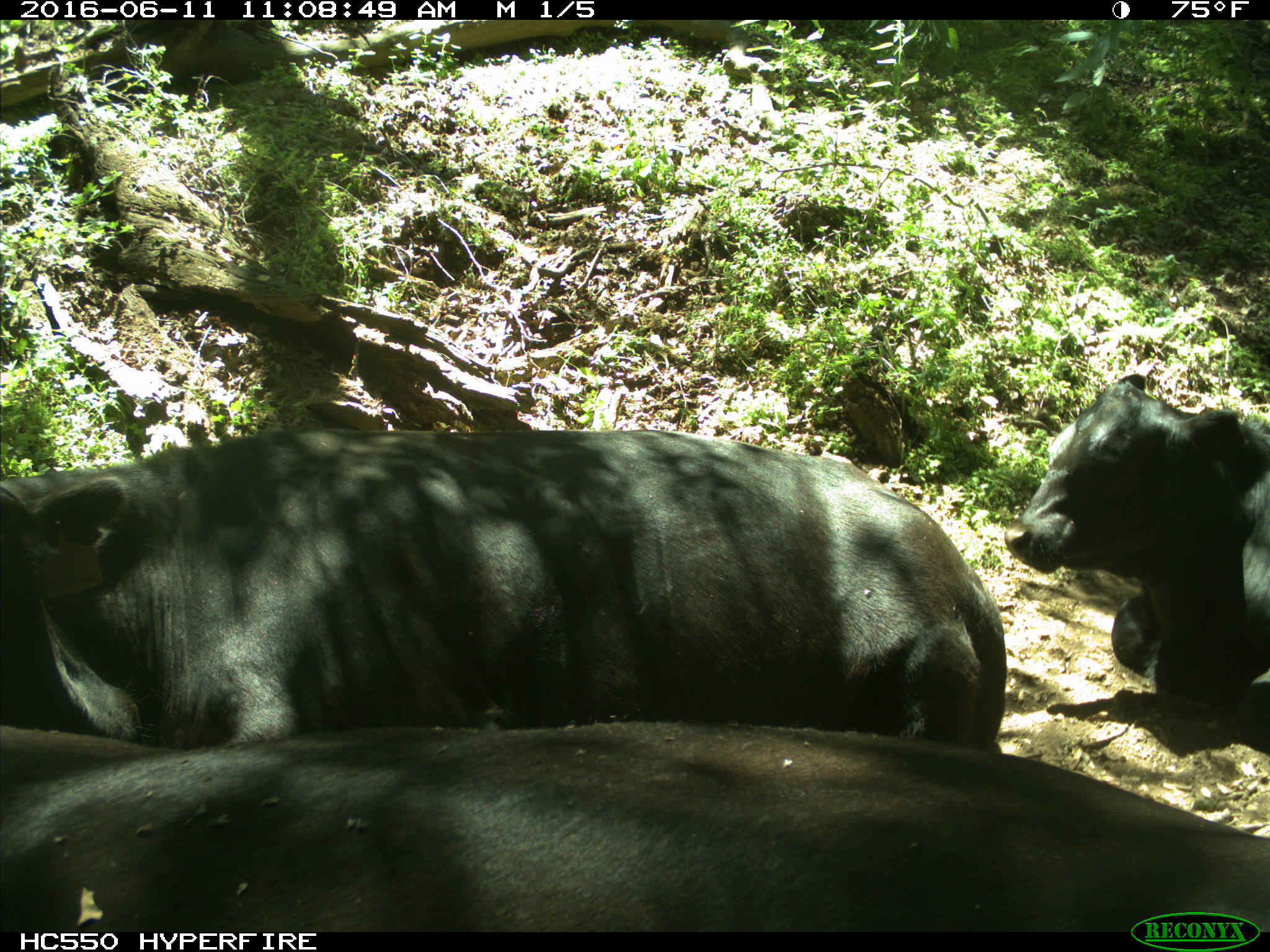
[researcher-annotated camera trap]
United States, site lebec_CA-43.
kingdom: Animalia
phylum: Chordata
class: Mammalia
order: Artiodactyla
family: Bovidae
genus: Bos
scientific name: Bos taurus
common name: domestic cow